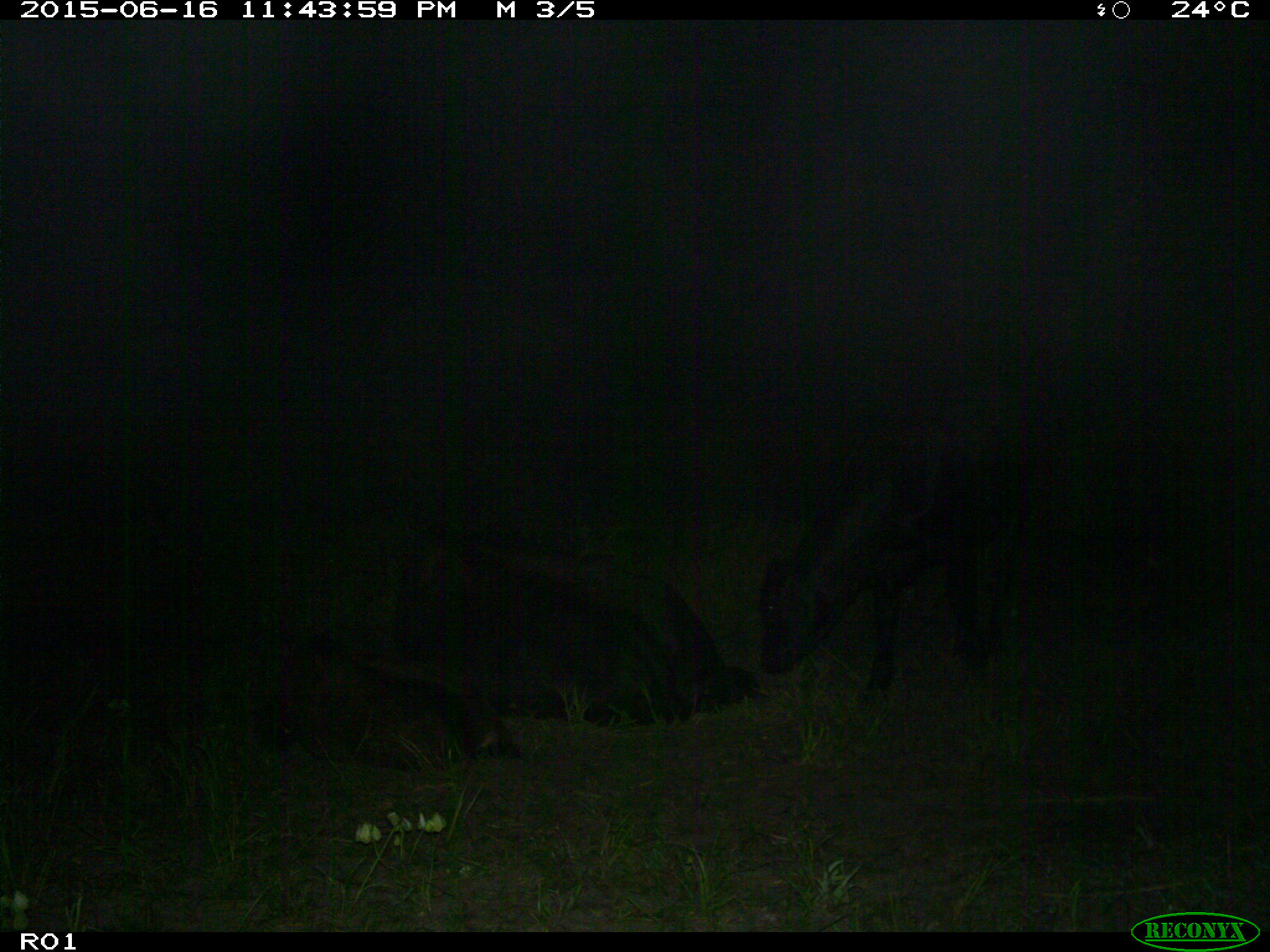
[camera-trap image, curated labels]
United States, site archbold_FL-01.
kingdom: Animalia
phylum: Chordata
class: Mammalia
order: Artiodactyla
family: Bovidae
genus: Bos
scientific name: Bos taurus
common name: domestic cow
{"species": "Bos taurus (domestic cow)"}